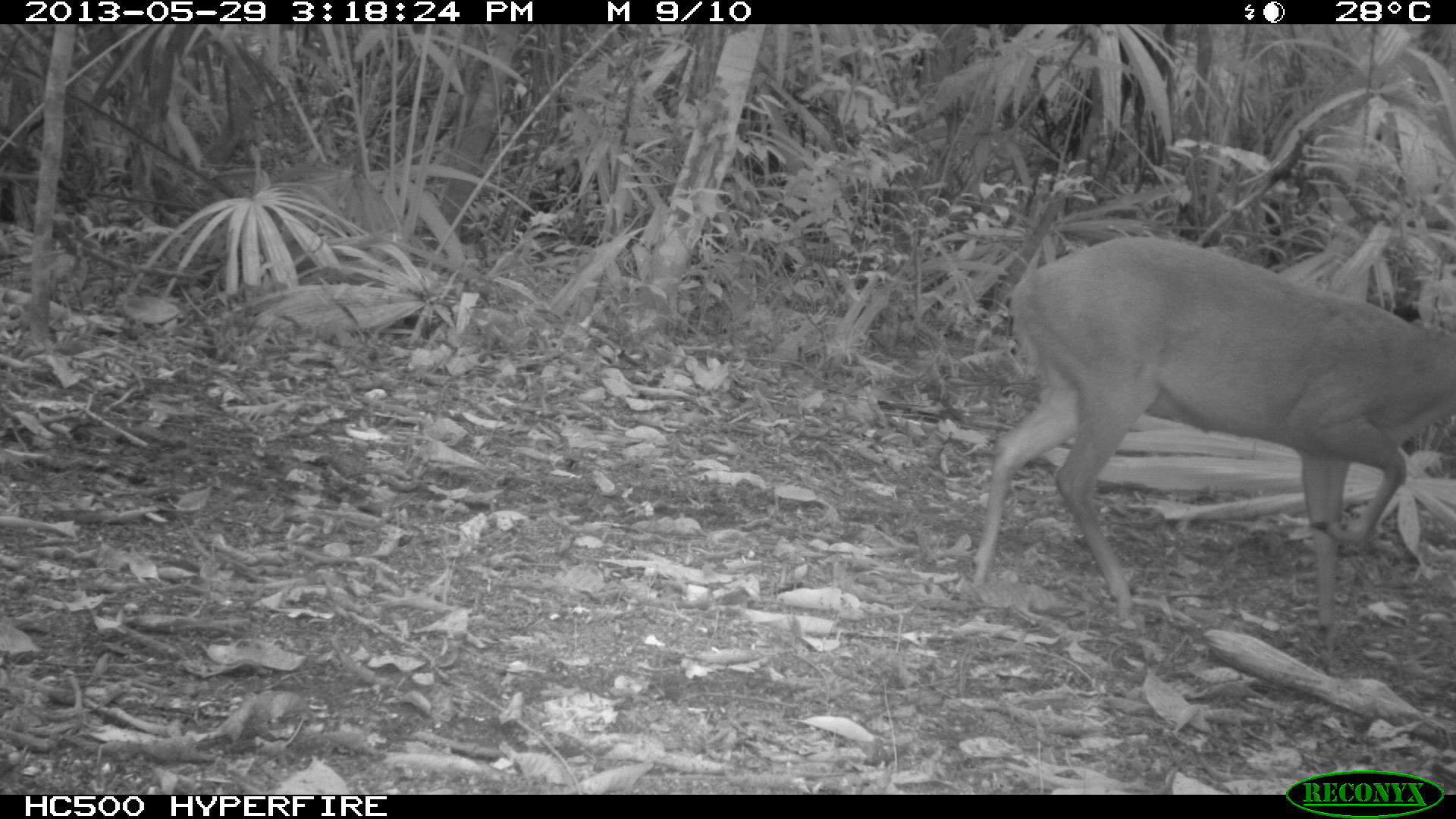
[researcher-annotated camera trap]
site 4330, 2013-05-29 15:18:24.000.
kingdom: Animalia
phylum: Chordata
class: Mammalia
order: Artiodactyla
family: Cervidae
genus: Mazama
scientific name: Mazama temama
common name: central american red brocket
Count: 1.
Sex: female.